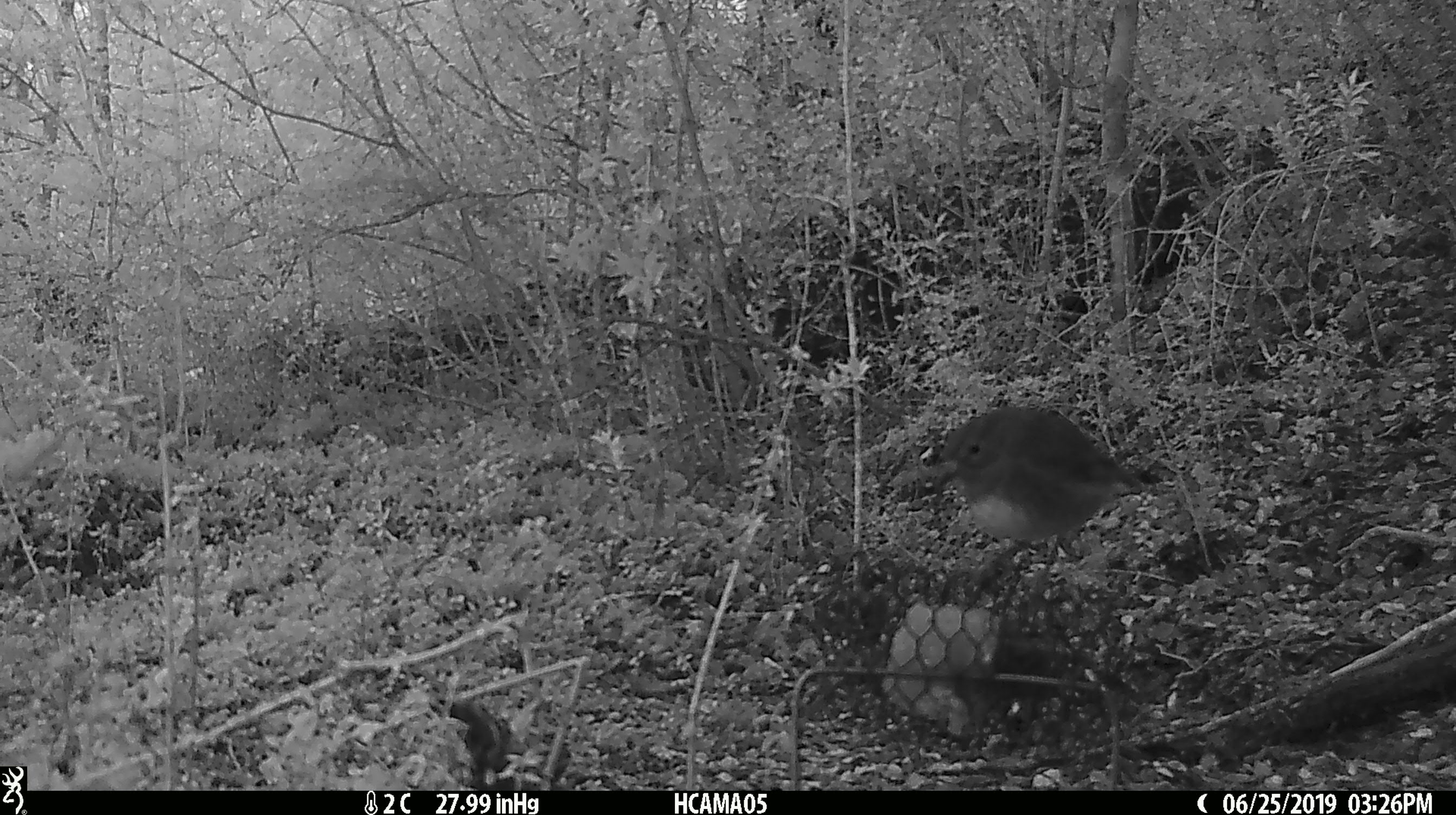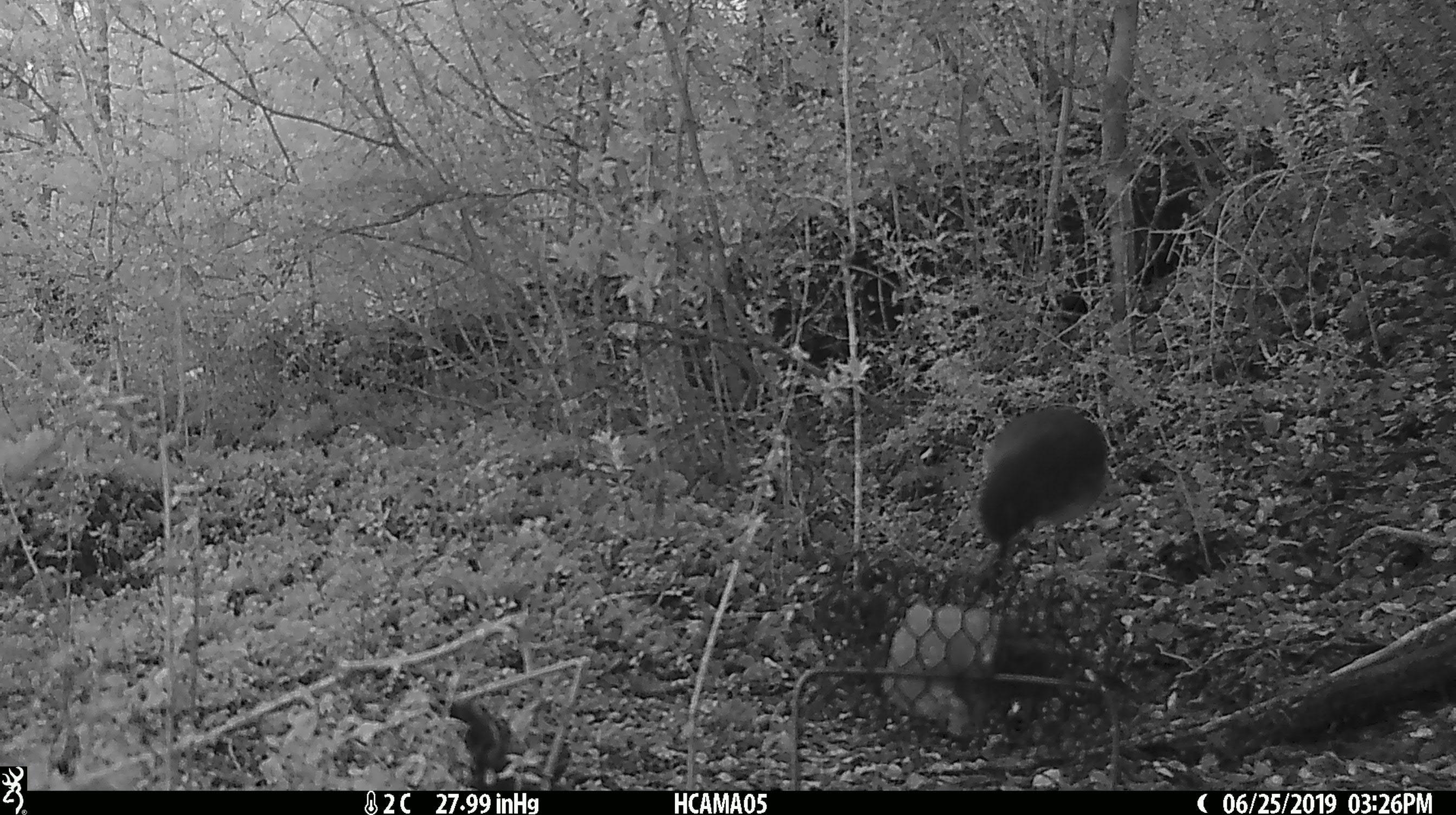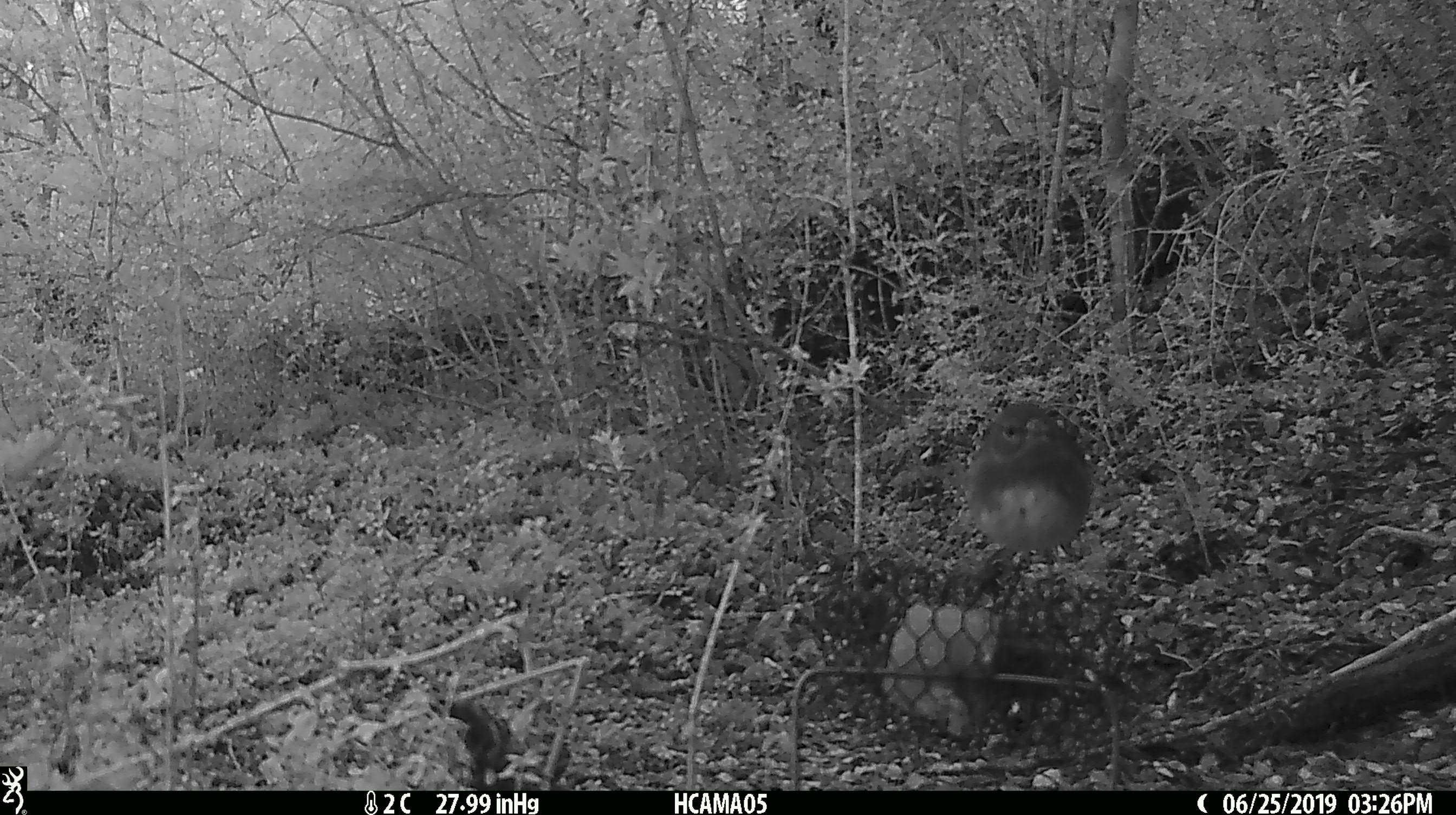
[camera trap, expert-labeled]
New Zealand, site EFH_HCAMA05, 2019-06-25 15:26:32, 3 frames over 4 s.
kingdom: Animalia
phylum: Chordata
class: Aves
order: Passeriformes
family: Petroicidae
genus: Petroica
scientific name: Petroica australis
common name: new zealand robin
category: robin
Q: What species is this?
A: Robin (new zealand robin) (Petroica australis).